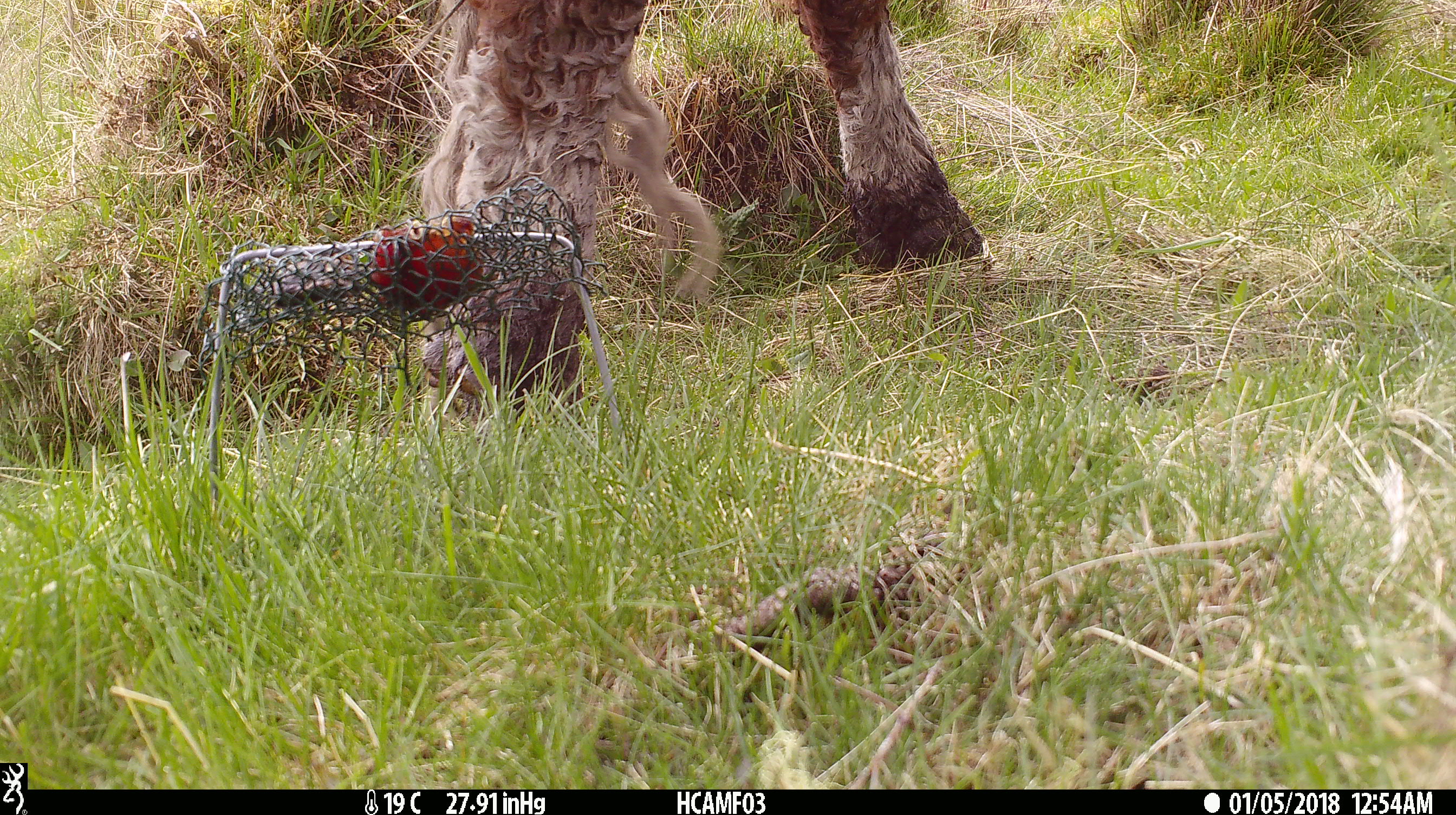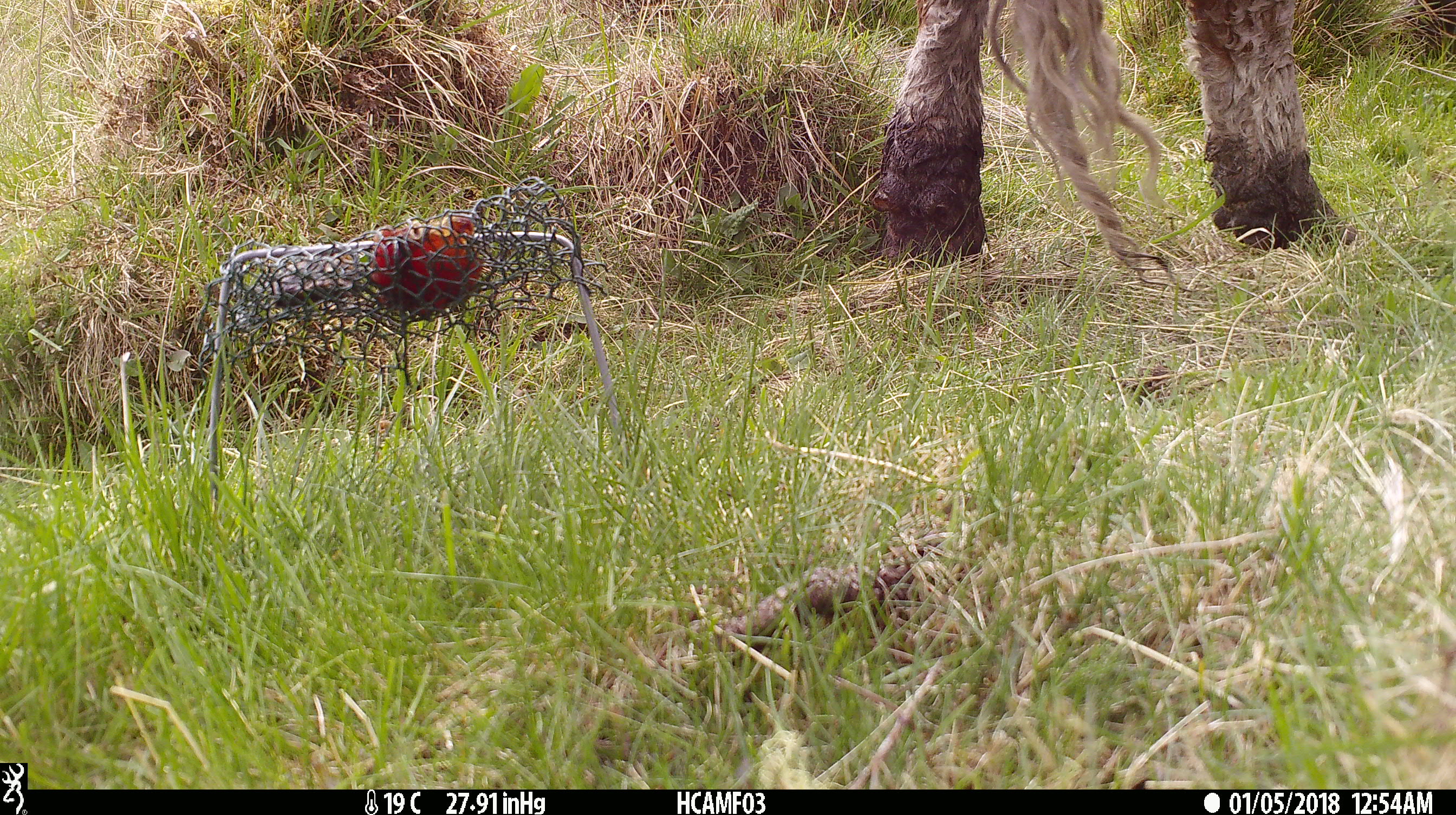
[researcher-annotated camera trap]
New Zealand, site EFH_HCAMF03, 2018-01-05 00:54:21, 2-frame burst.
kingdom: Animalia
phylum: Chordata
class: Mammalia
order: Artiodactyla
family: Bovidae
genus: Bos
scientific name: Bos taurus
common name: domestic cow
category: cow